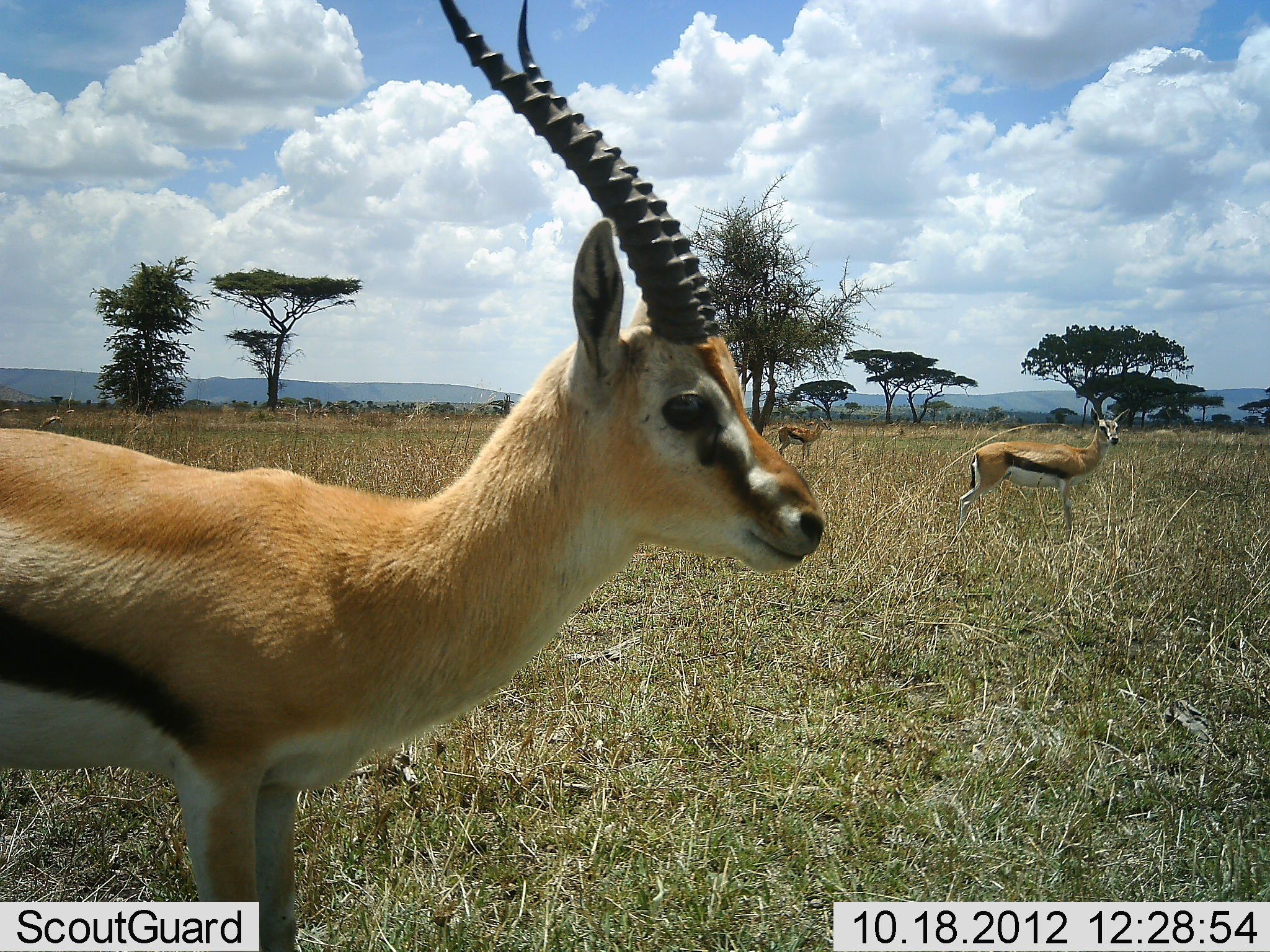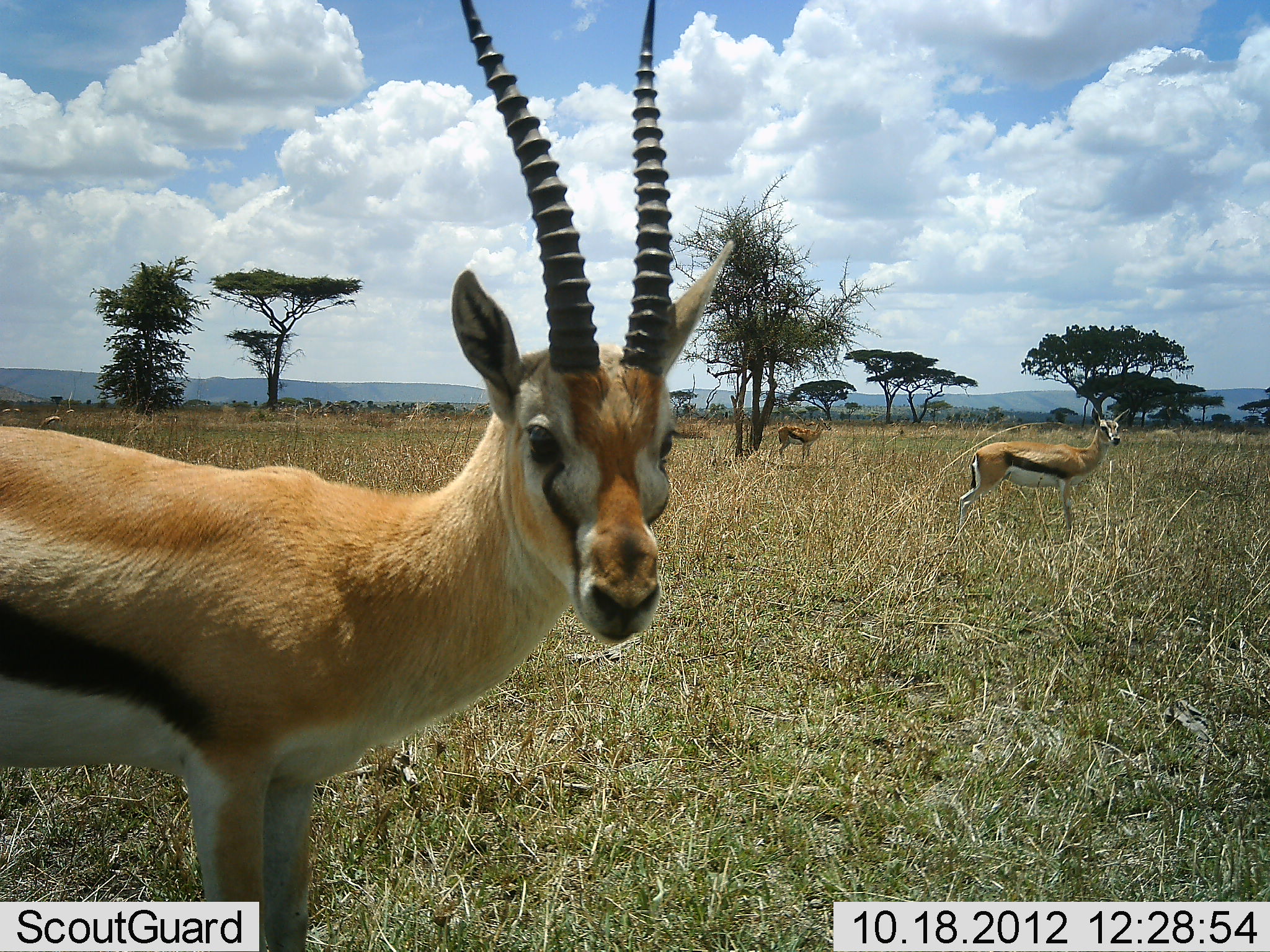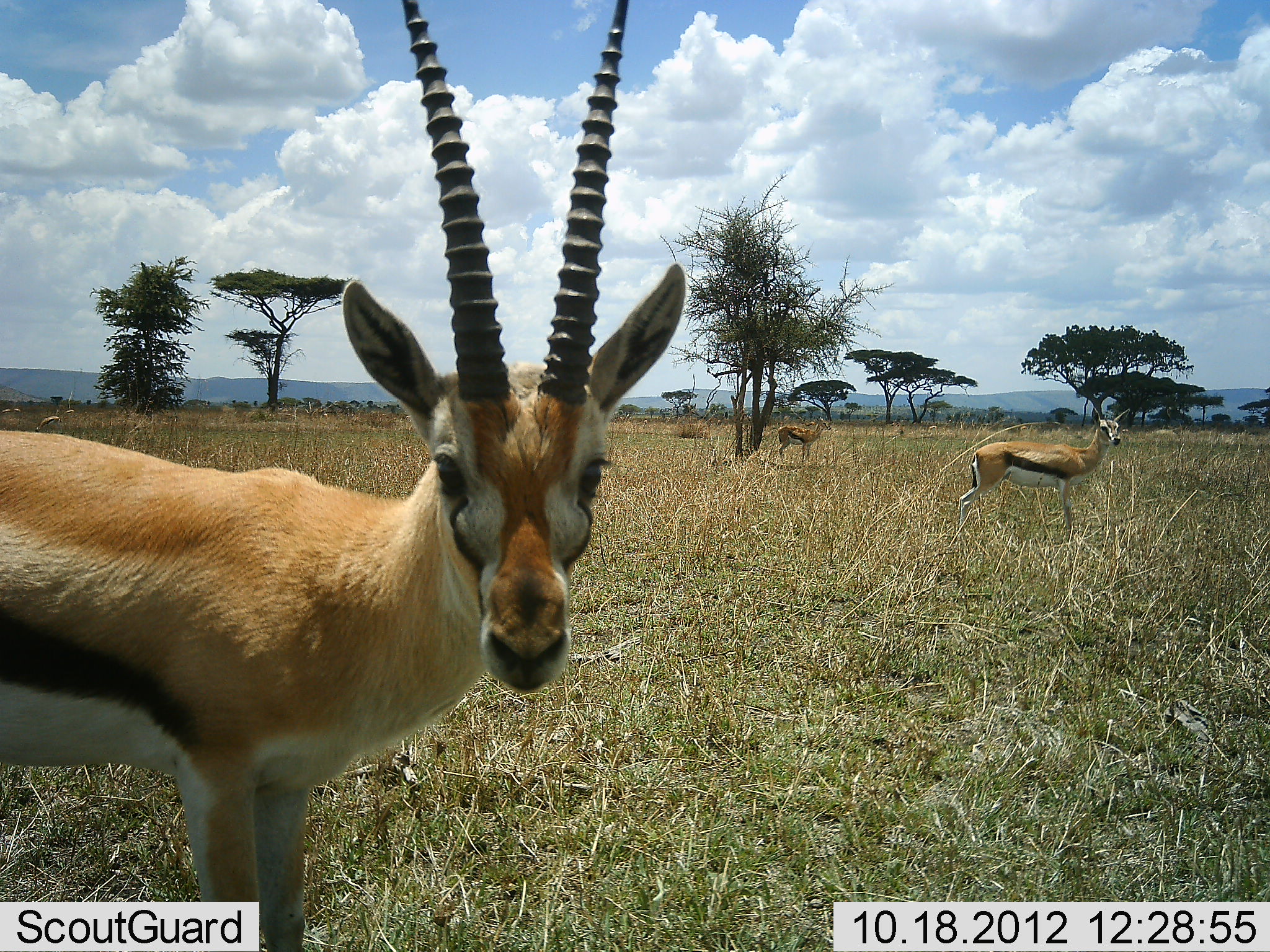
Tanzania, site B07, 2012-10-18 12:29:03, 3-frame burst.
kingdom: Animalia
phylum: Chordata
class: Mammalia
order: Artiodactyla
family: Bovidae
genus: Eudorcas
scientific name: Eudorcas thomsonii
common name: thomson's gazelle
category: gazellethomsons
Gazellethomsons (thomson's gazelle) (Eudorcas thomsonii), count 3. Behavior (volunteer vote fractions): standing 90%, resting 10%, moving 0%, interacting 0%. Young present (vote fraction): 0%. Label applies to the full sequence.